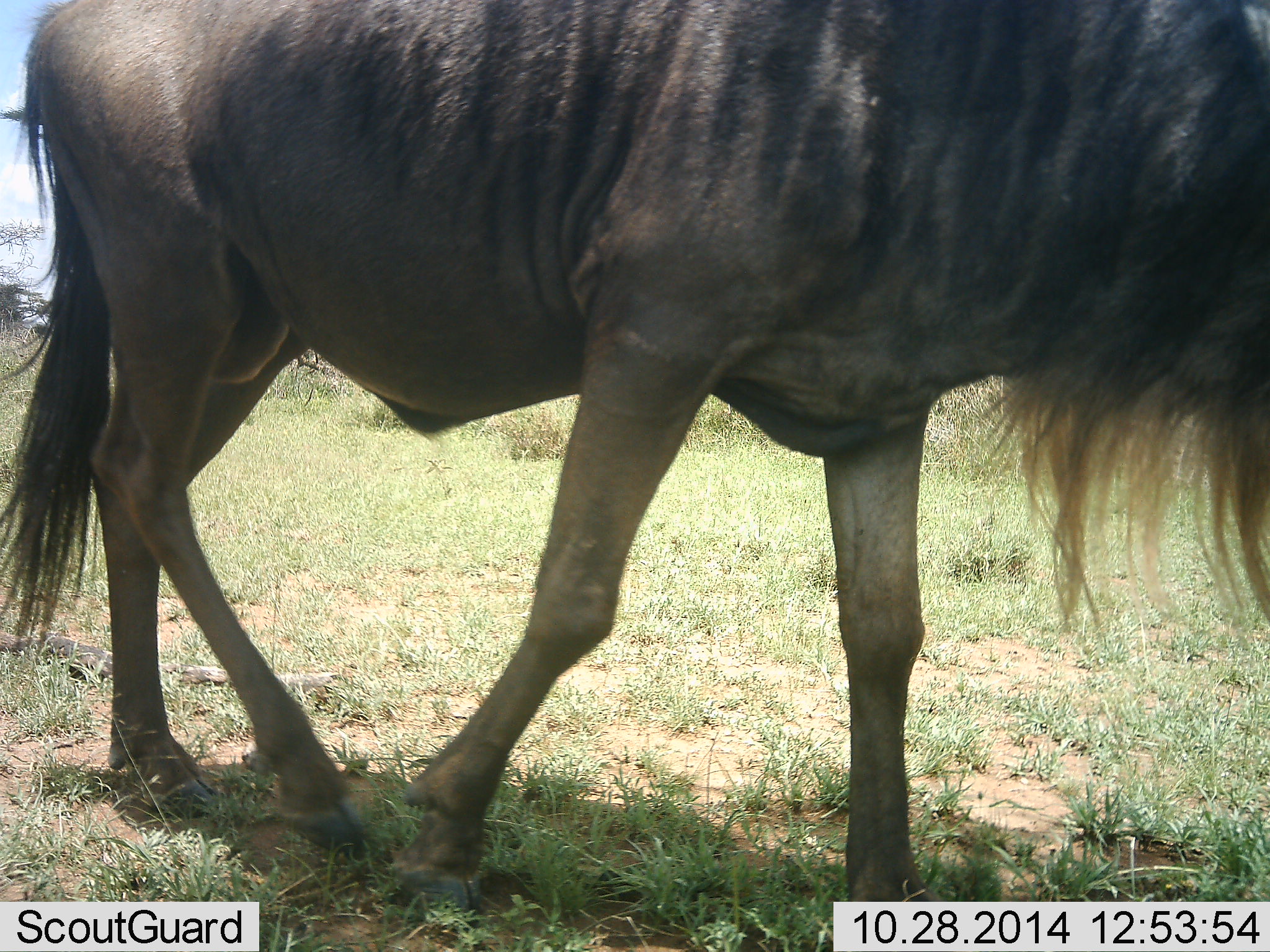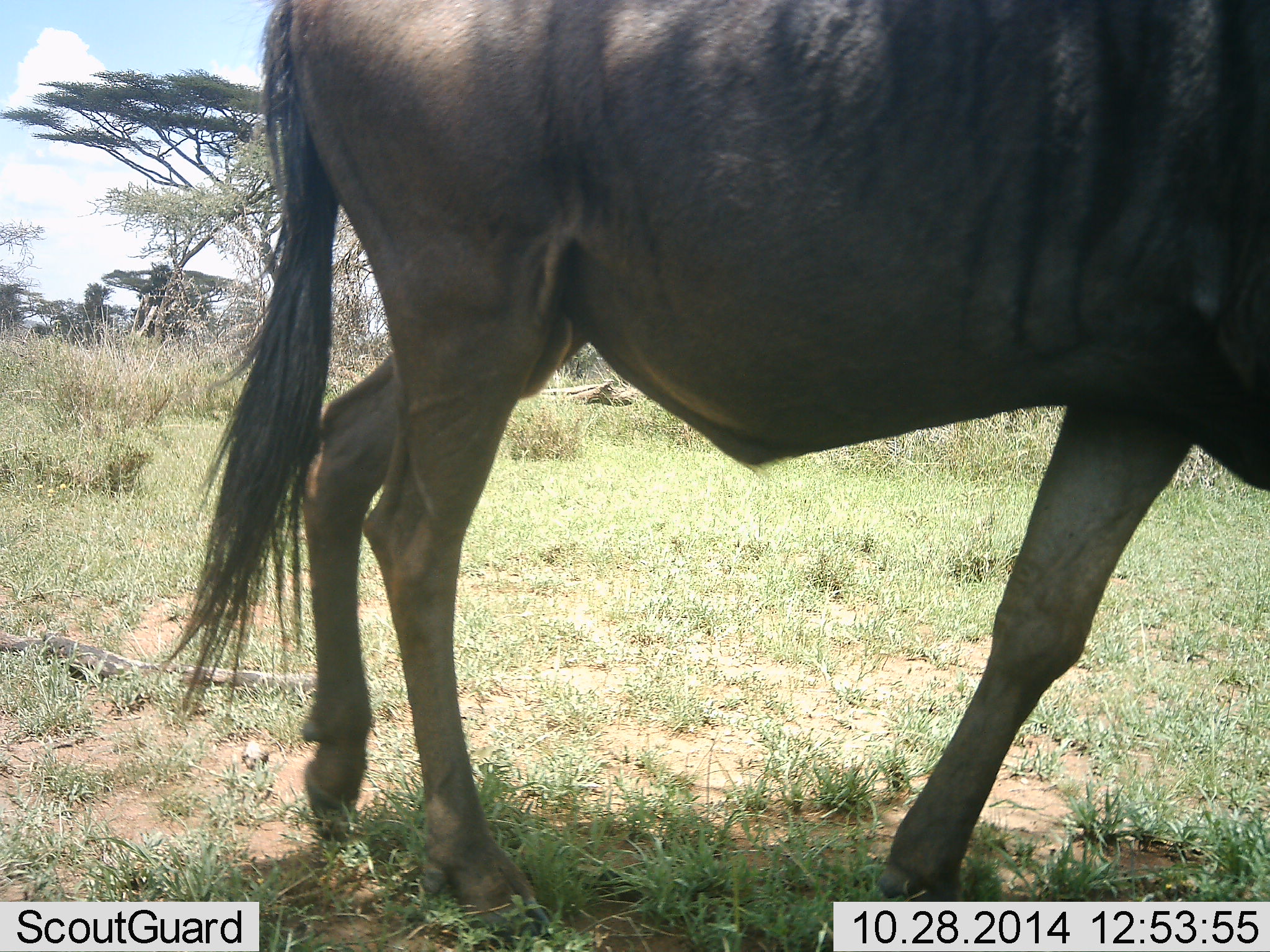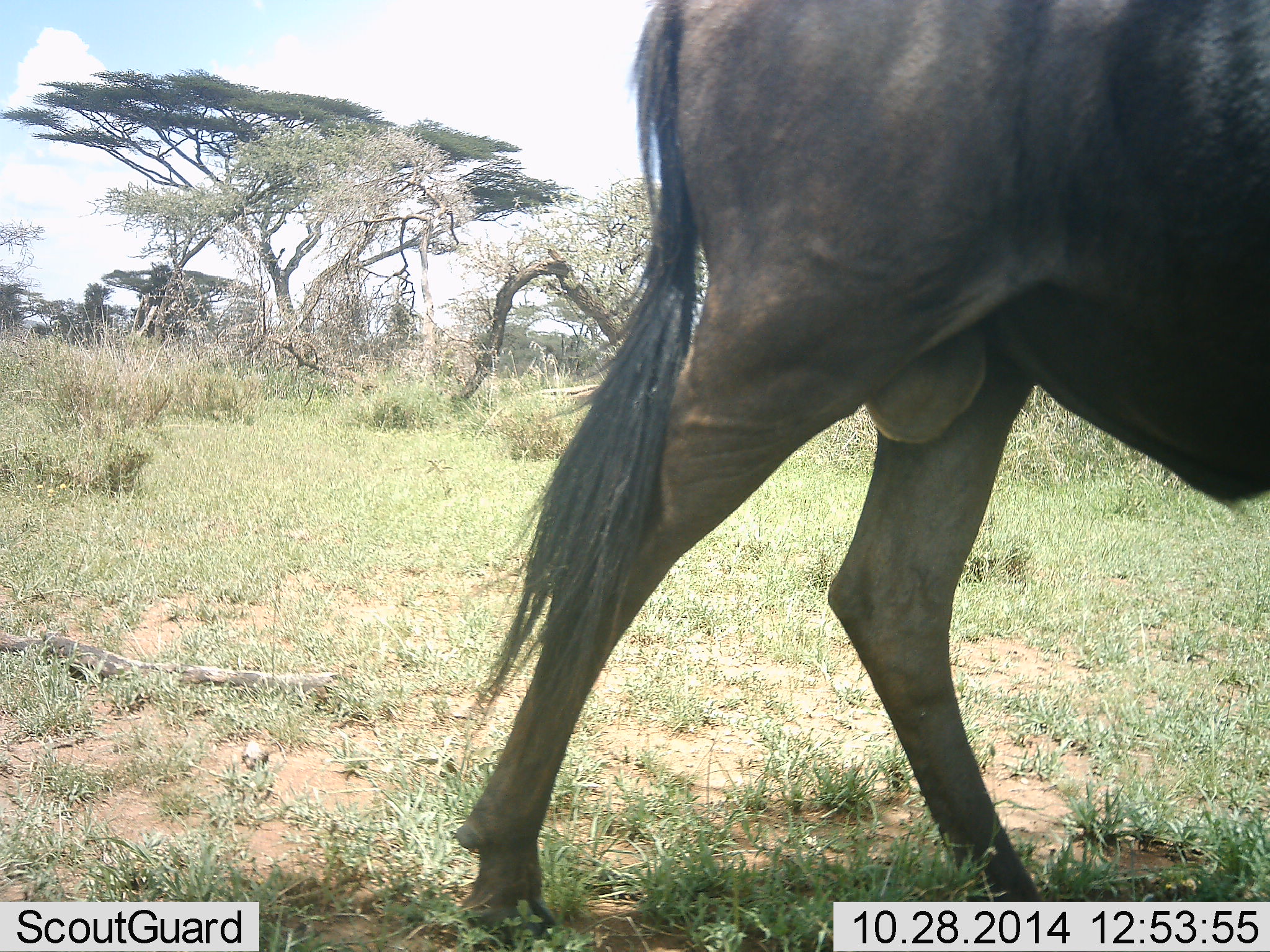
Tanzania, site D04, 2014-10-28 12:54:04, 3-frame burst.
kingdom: Animalia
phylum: Chordata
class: Mammalia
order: Artiodactyla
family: Bovidae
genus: Connochaetes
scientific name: Connochaetes taurinus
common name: blue wildebeest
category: wildebeest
Wildebeest (blue wildebeest) (Connochaetes taurinus), count 1. Behavior (volunteer vote fractions): standing 10%, resting 0%, moving 90%, interacting 0%. Young present (vote fraction): 0%. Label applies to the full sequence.